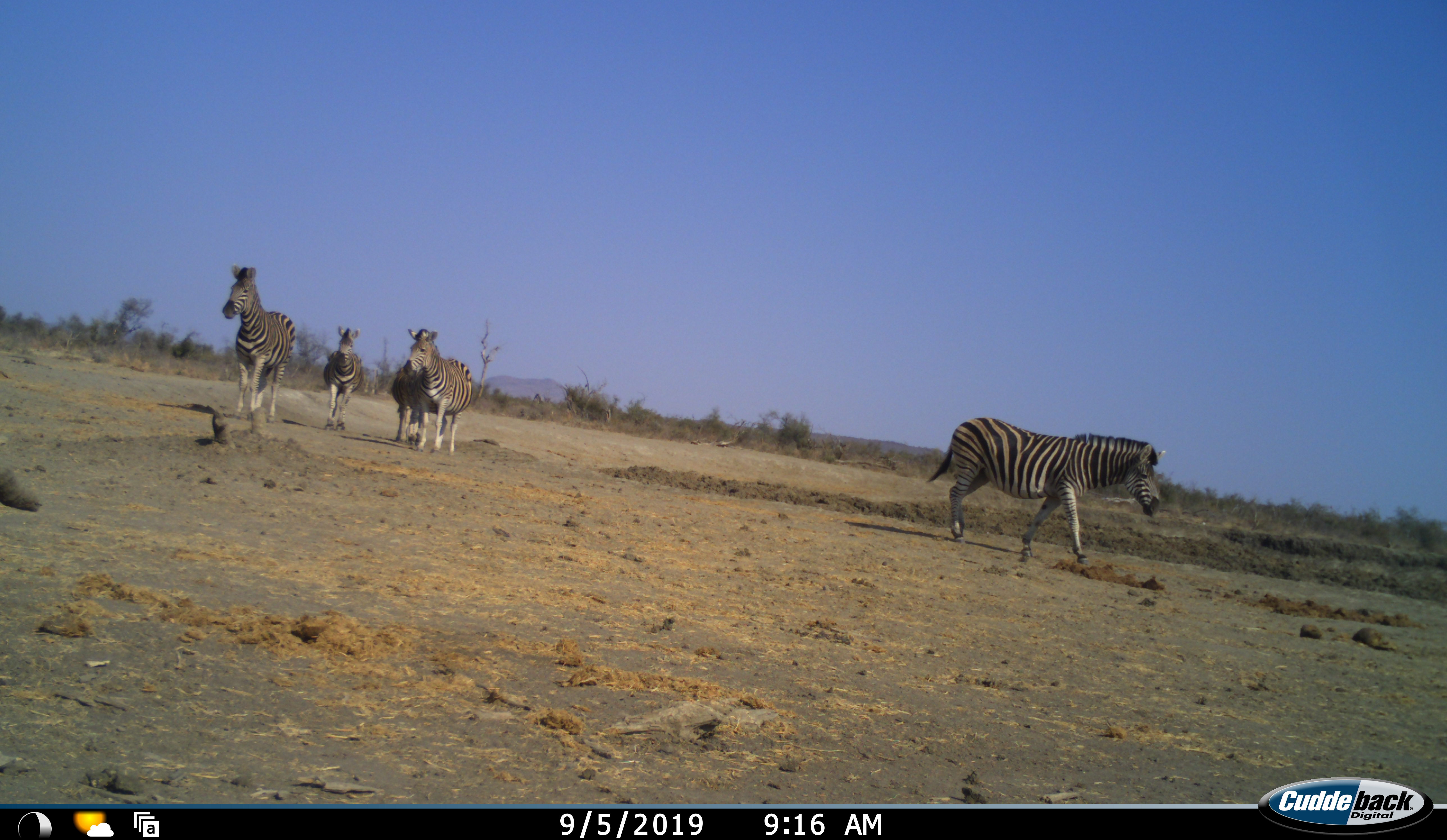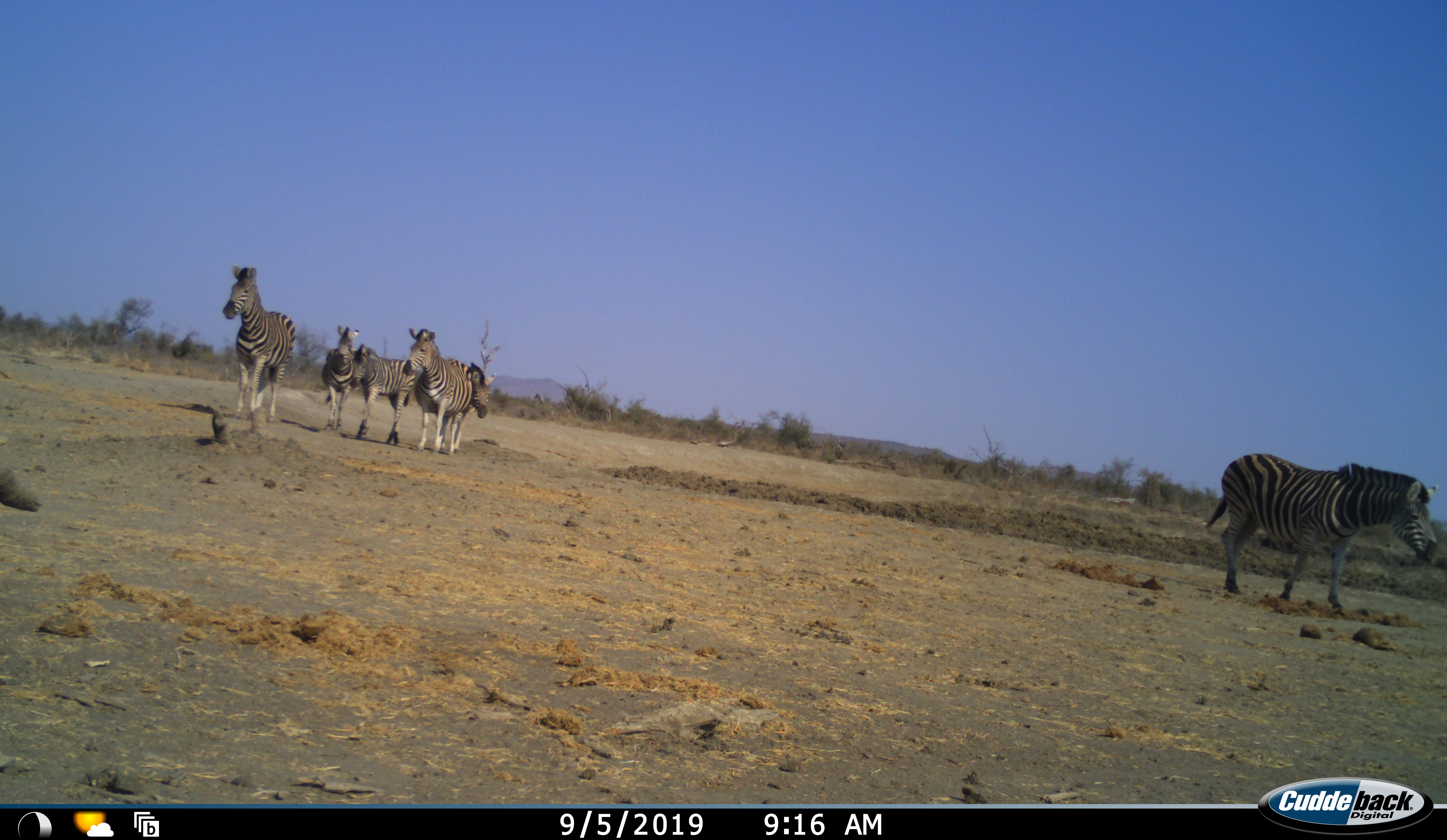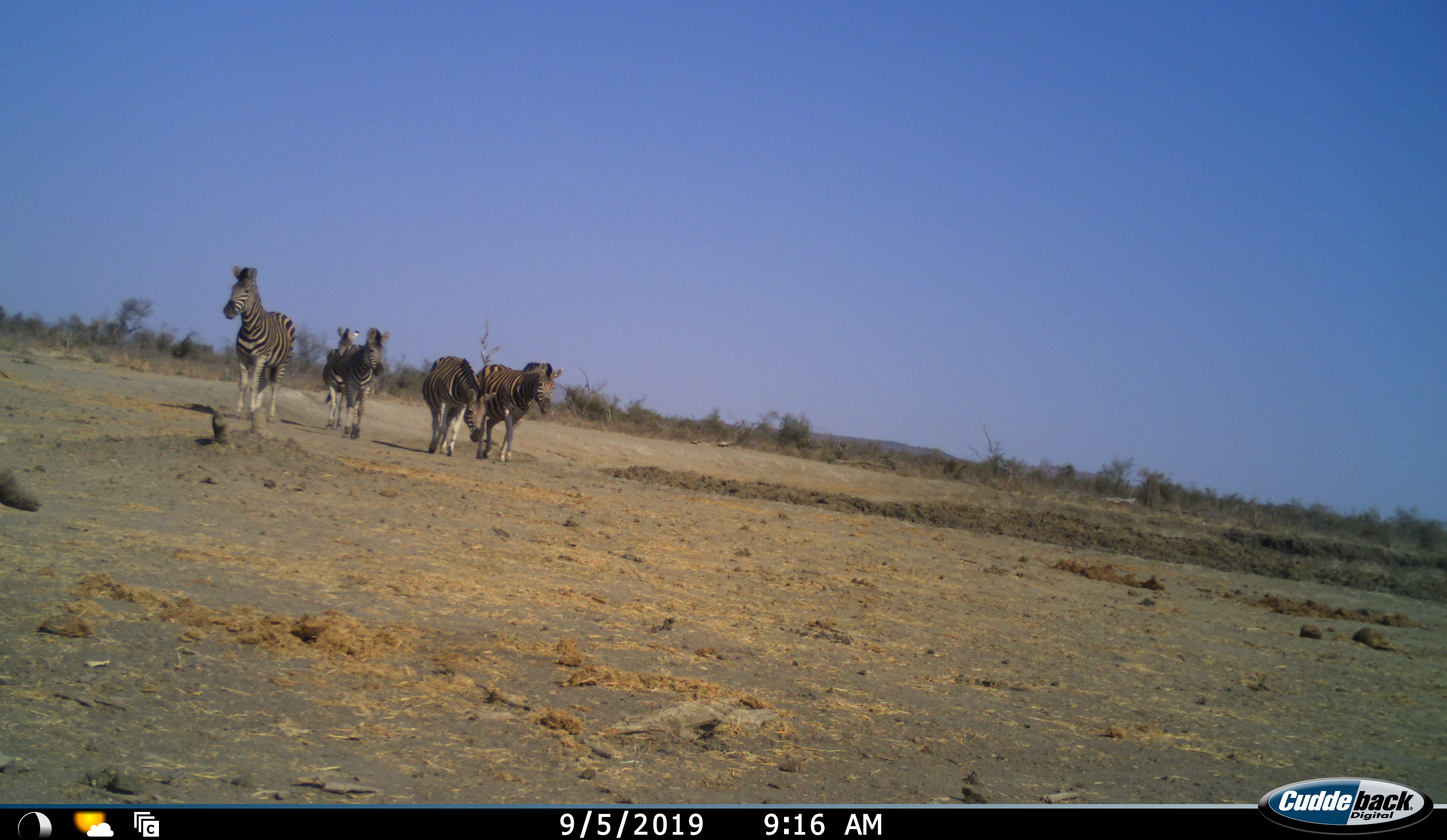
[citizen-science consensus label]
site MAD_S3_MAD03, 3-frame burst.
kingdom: Animalia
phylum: Chordata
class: Mammalia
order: Perissodactyla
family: Equidae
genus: Equus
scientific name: Equus quagga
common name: plains zebra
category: zebraplains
Zebraplains (plains zebra) (Equus quagga), count 6. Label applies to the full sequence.